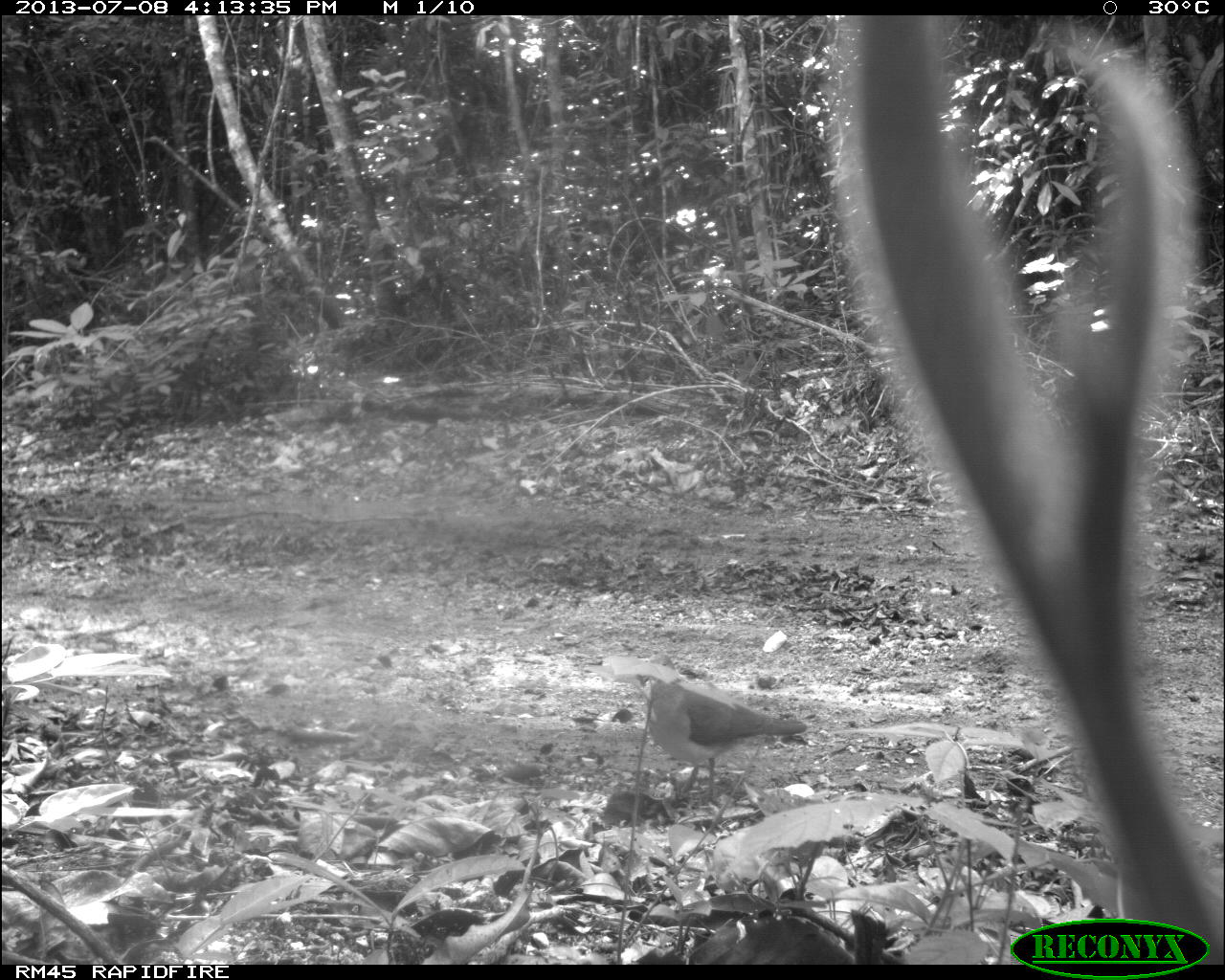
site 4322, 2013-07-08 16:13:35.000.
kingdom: Animalia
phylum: Chordata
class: Aves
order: Columbiformes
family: Columbidae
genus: Leptotila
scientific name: Leptotila plumbeiceps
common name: gray-headed dove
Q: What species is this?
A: Leptotila plumbeiceps (gray-headed dove).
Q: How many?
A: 1.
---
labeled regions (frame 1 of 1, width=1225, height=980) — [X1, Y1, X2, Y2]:
leptotila plumbeiceps: [639, 653, 808, 806]